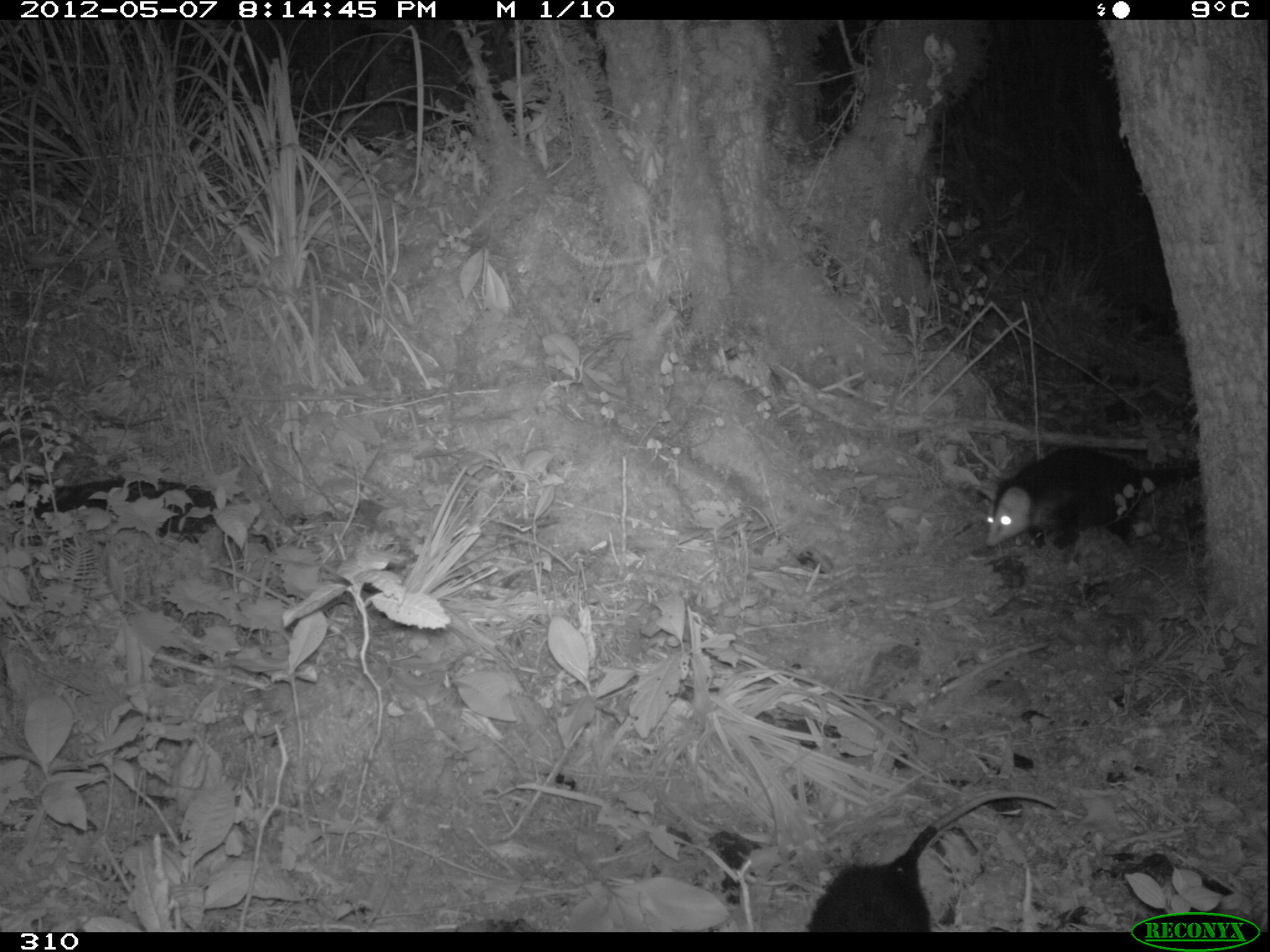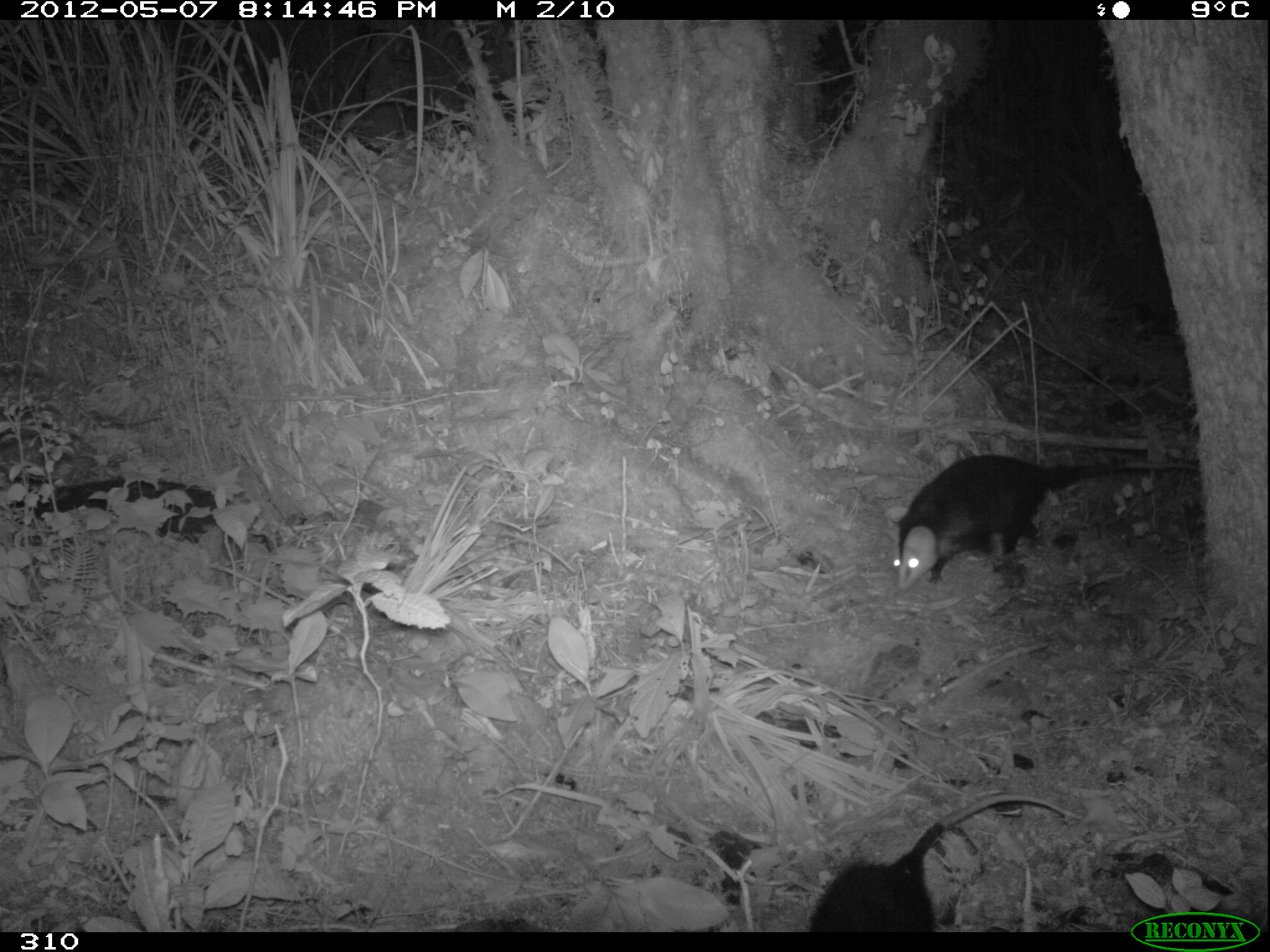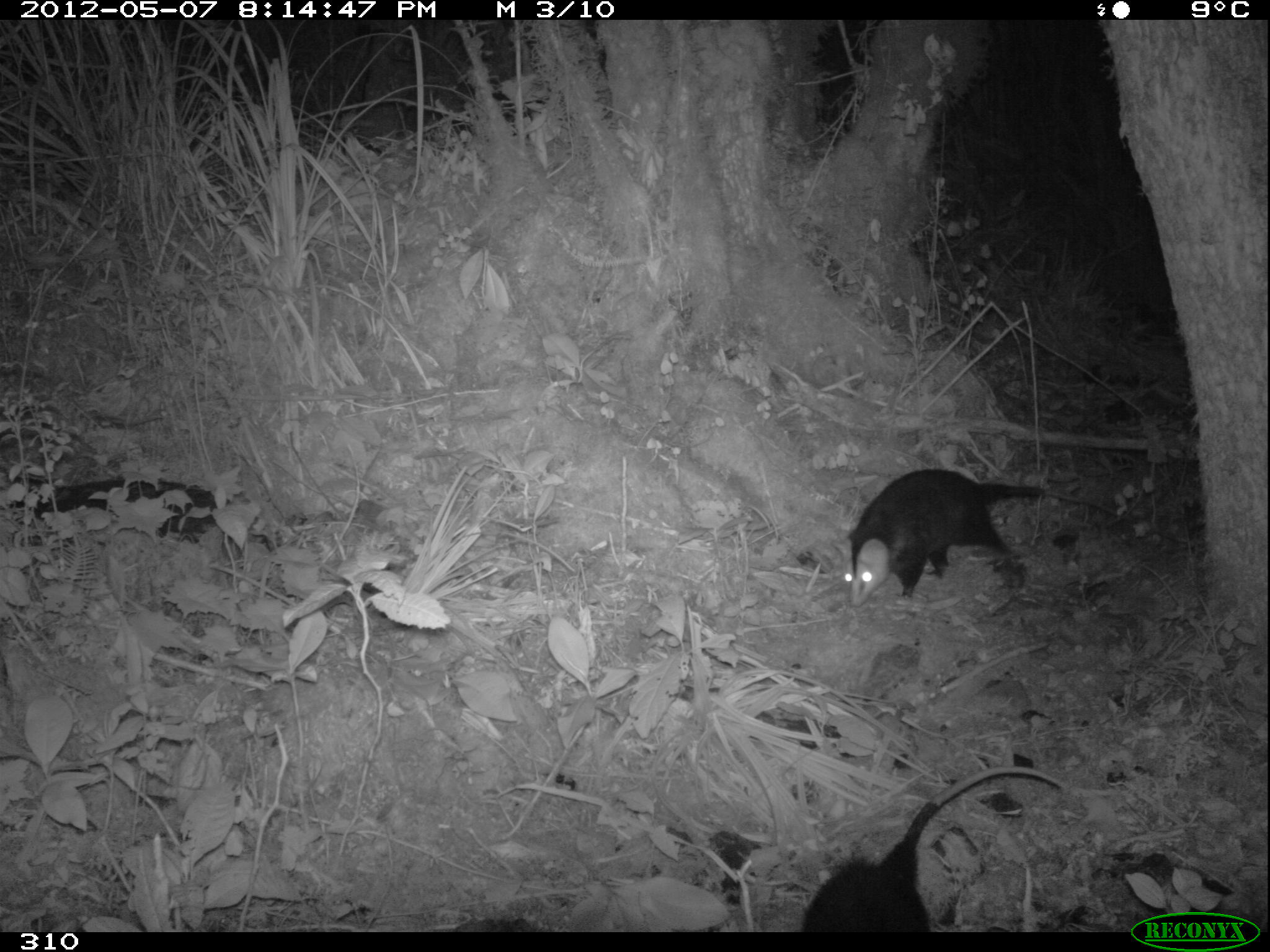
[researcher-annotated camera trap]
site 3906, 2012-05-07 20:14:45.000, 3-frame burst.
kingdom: Animalia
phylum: Chordata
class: Mammalia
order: Didelphimorphia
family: Didelphidae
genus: Didelphis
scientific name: Didelphis pernigra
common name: andean white-eared opossum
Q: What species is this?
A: Didelphis pernigra (andean white-eared opossum).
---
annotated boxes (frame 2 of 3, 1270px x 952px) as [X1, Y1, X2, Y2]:
didelphis pernigra: [894, 453, 1199, 592]; [808, 792, 1082, 932]